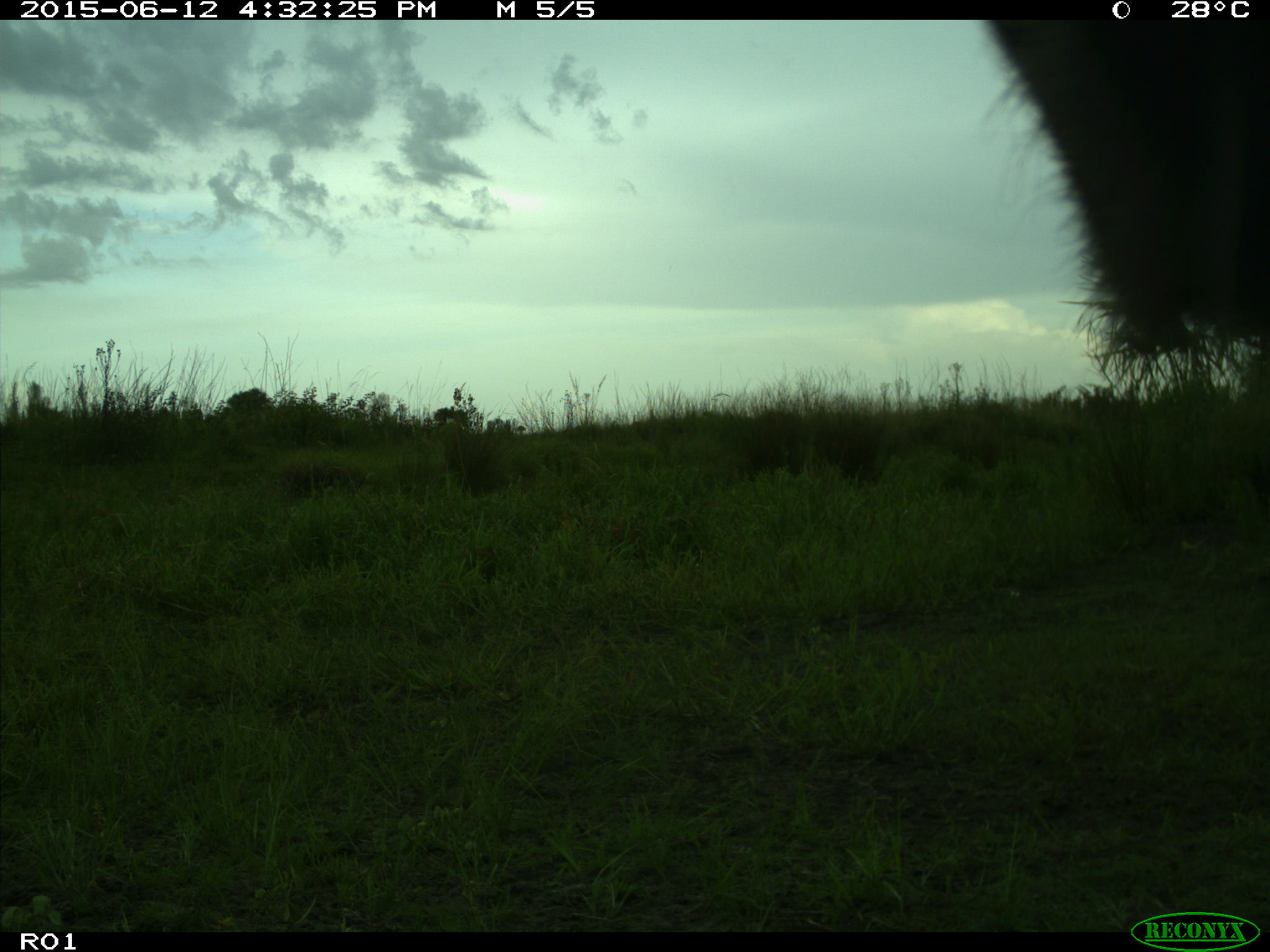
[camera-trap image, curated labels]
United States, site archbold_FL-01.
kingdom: Animalia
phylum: Chordata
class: Mammalia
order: Artiodactyla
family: Bovidae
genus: Bos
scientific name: Bos taurus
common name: domestic cow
Bos taurus (domestic cow).